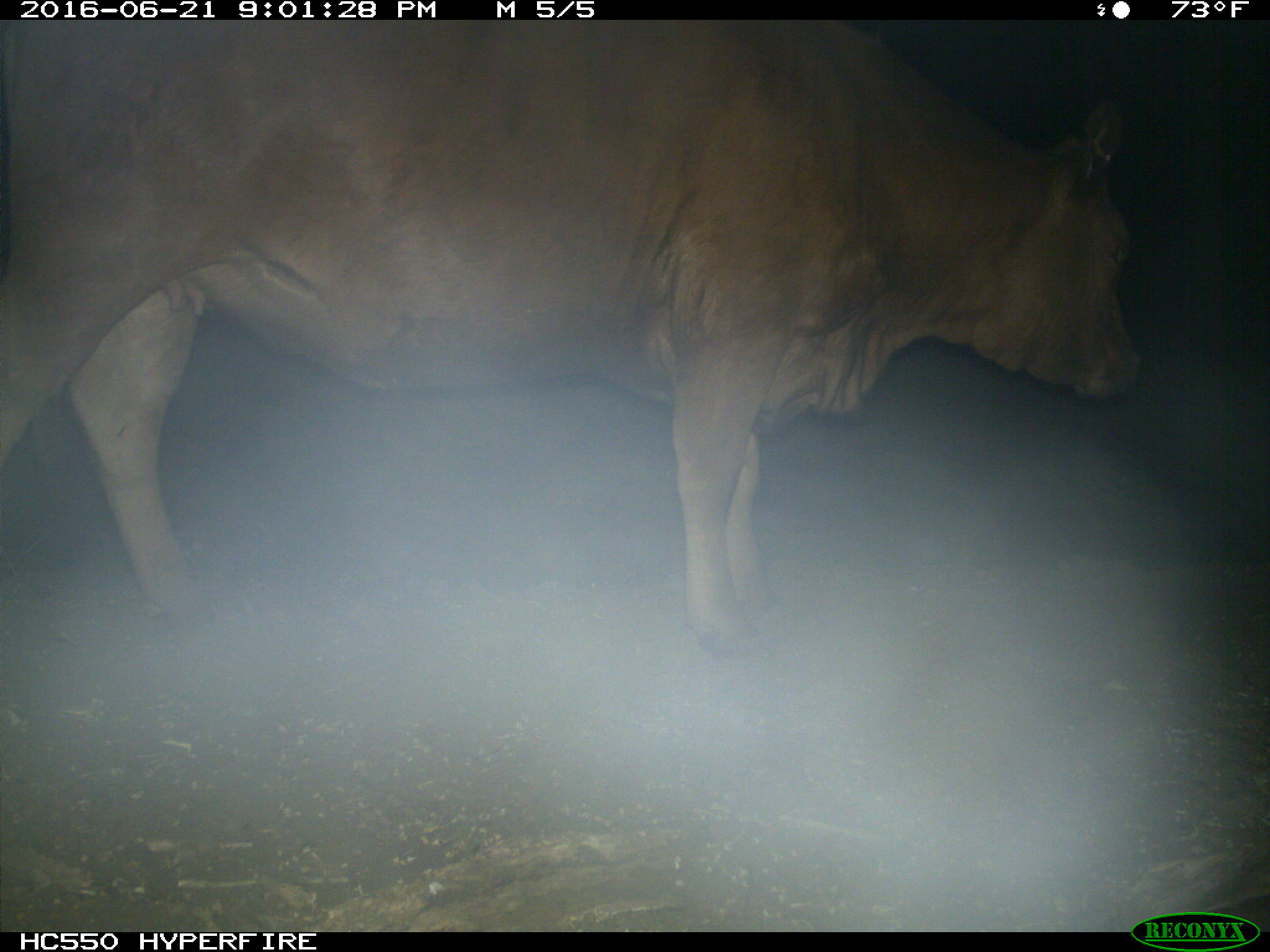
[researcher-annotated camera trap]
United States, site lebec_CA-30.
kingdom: Animalia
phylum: Chordata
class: Mammalia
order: Artiodactyla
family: Bovidae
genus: Bos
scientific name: Bos taurus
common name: domestic cow